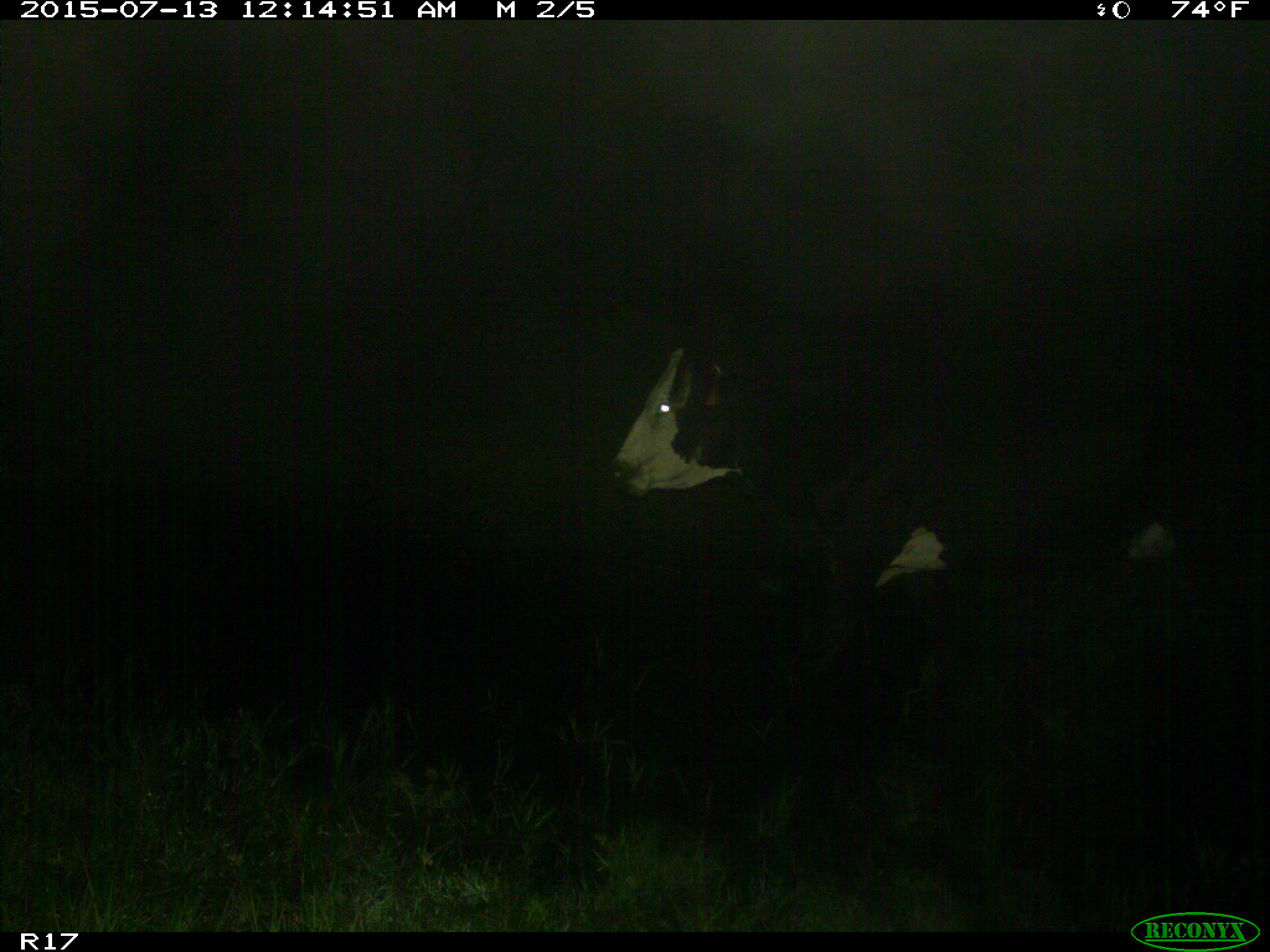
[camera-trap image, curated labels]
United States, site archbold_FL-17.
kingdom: Animalia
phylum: Chordata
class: Mammalia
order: Artiodactyla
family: Bovidae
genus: Bos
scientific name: Bos taurus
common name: domestic cow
Bos taurus (domestic cow).